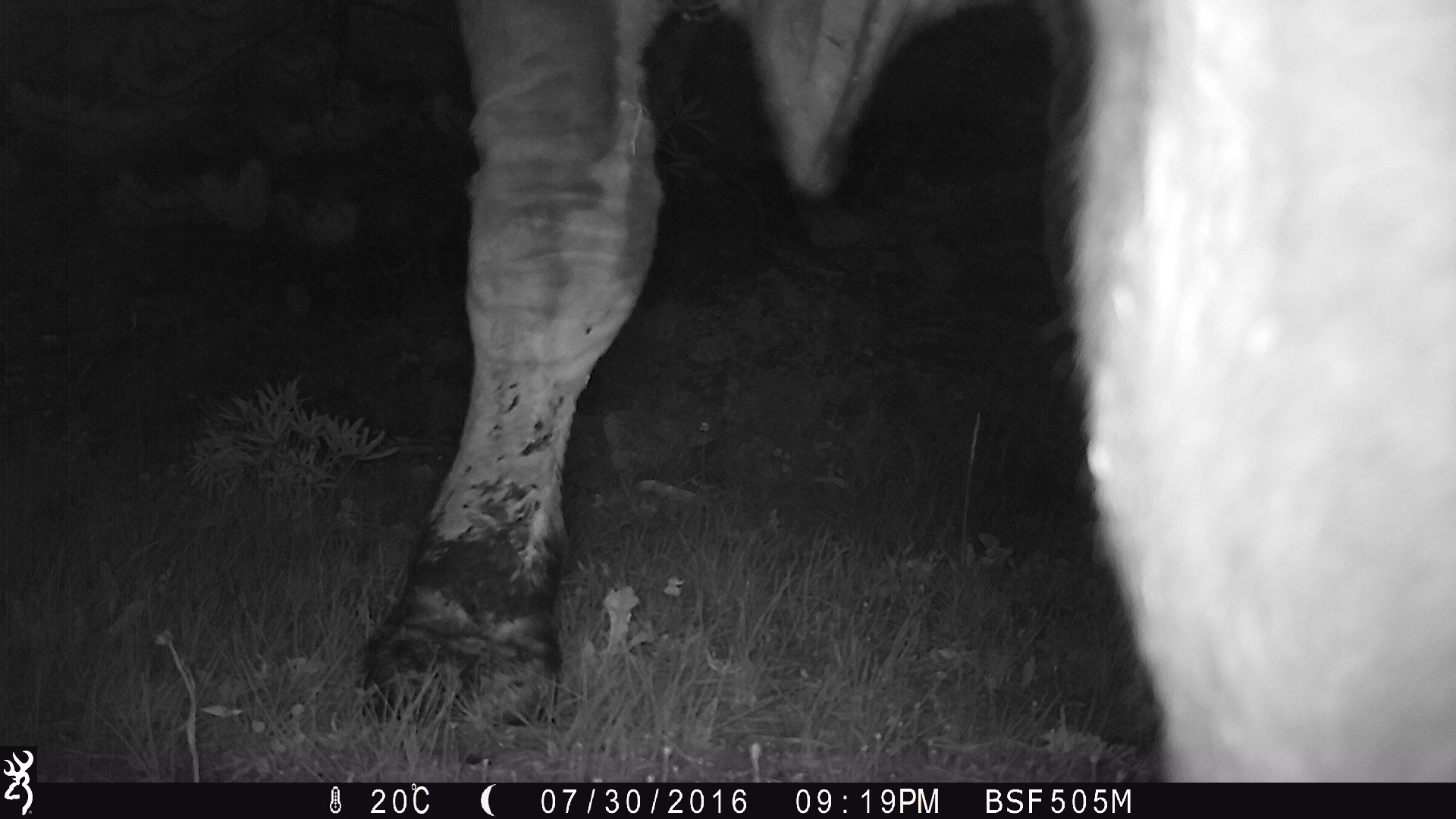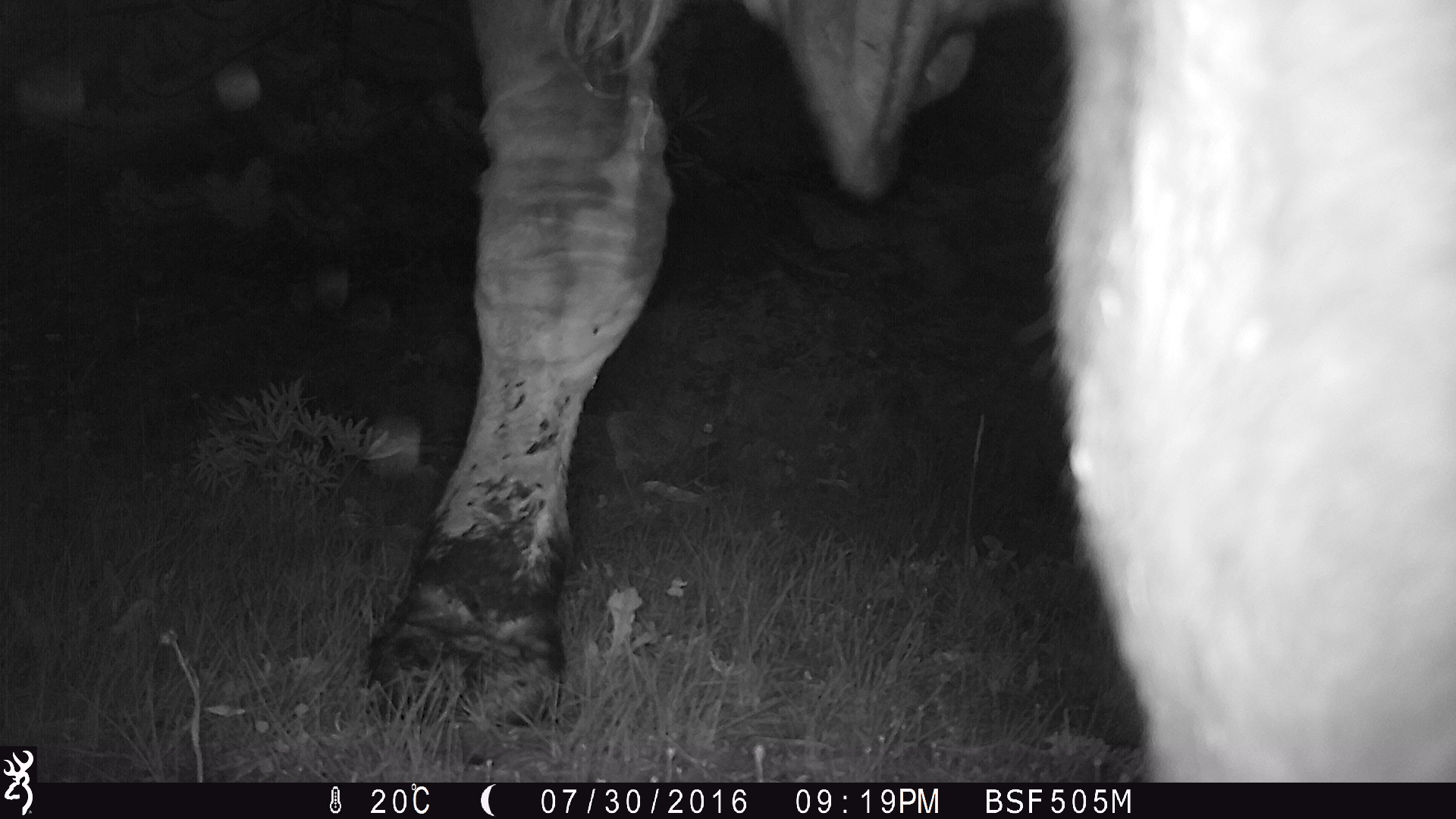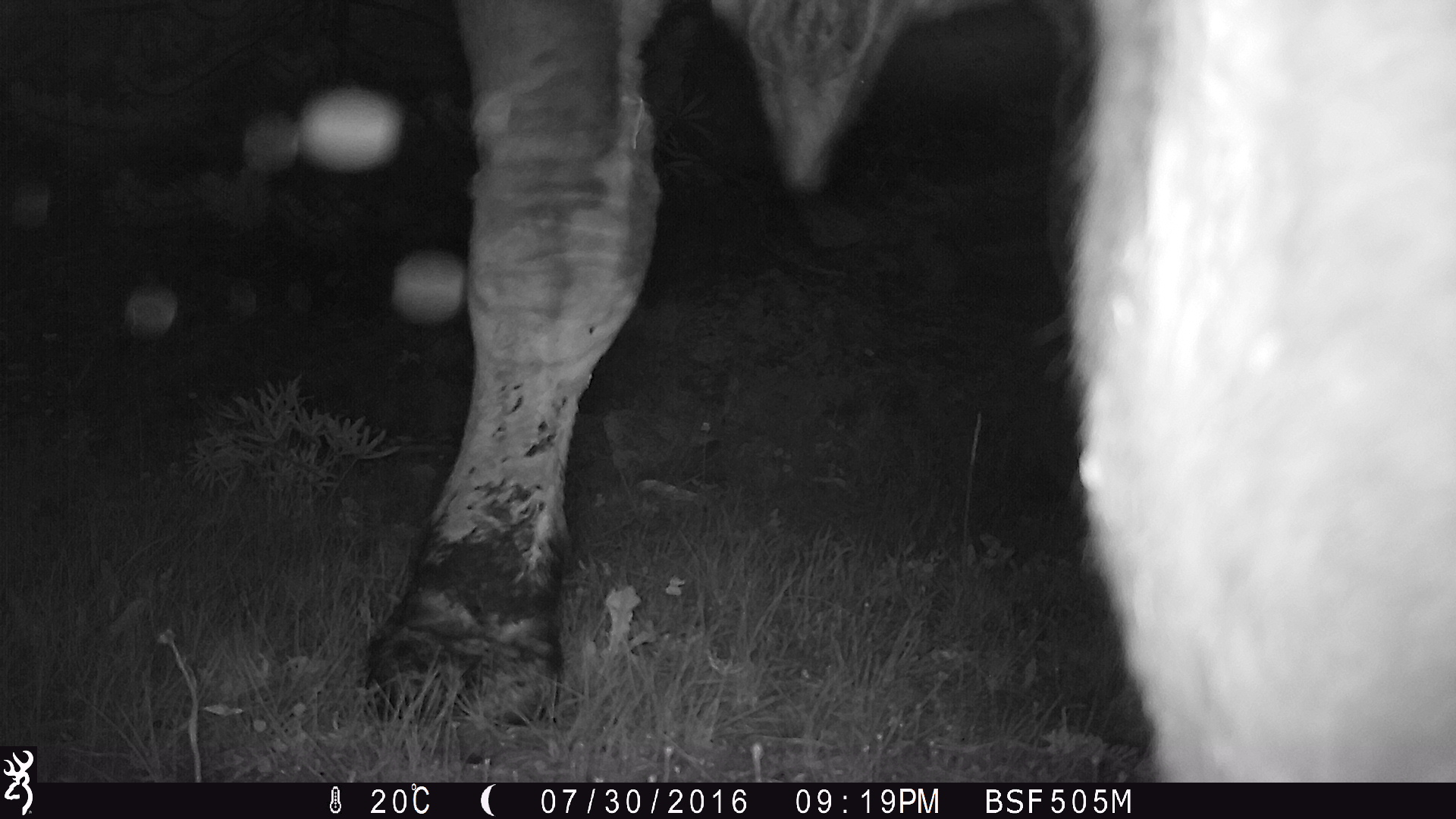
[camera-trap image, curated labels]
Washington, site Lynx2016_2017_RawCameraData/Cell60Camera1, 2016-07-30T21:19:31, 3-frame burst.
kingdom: Animalia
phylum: Chordata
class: Mammalia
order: Artiodactyla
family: Bovidae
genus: Bos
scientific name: Bos taurus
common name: domestic cattle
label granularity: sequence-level